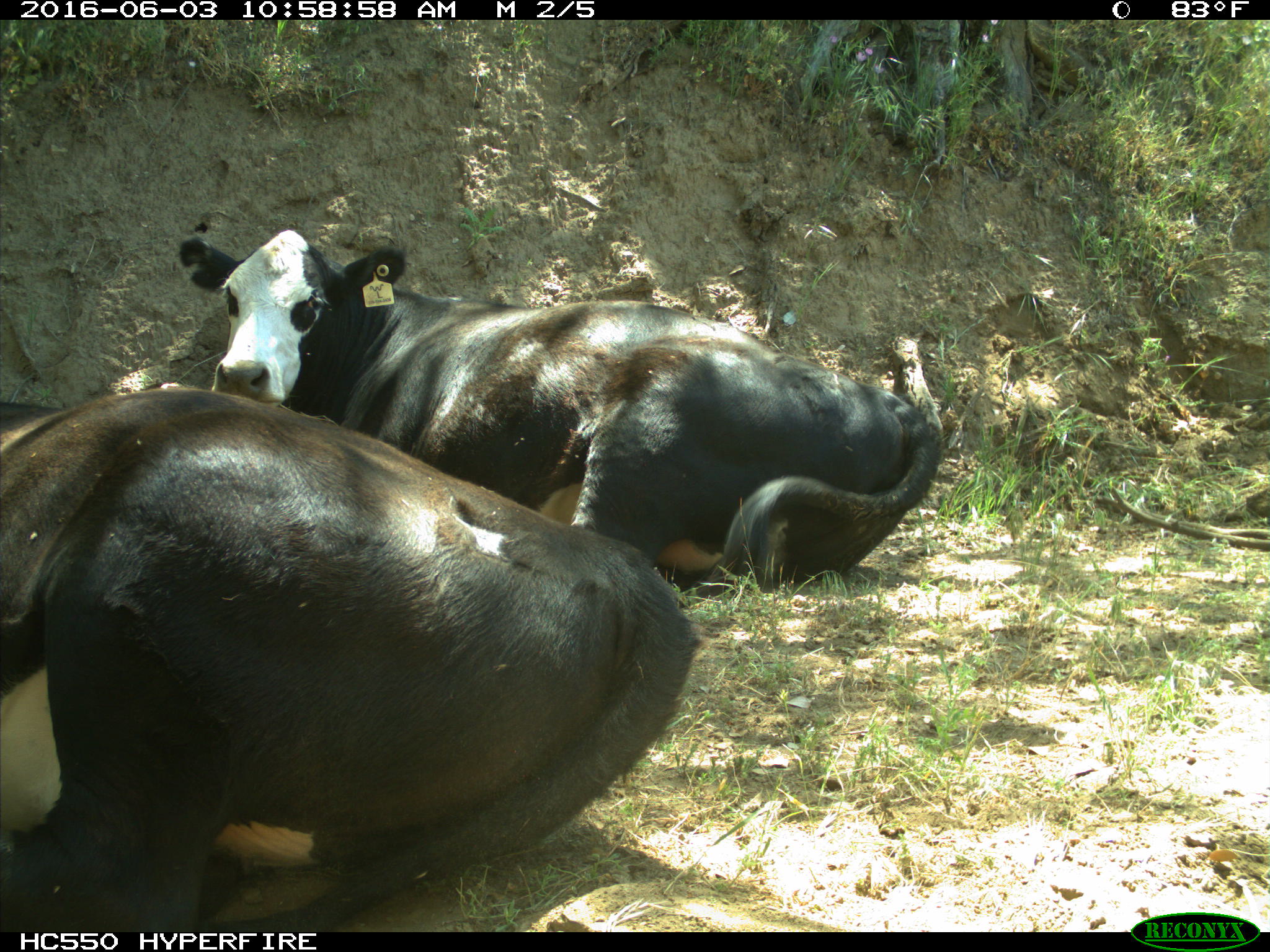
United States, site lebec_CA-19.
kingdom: Animalia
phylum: Chordata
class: Mammalia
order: Artiodactyla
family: Bovidae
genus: Bos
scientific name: Bos taurus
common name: domestic cow